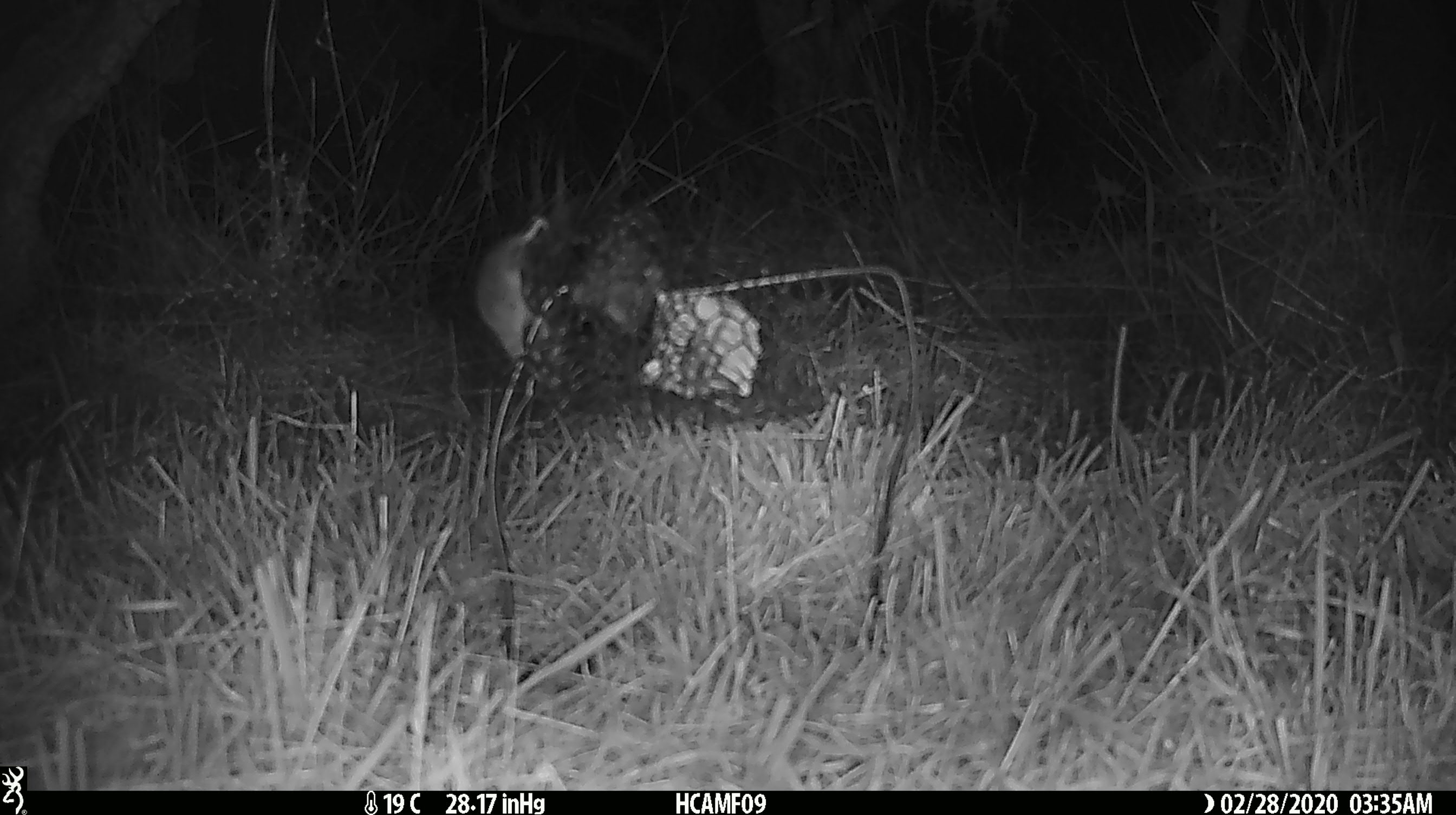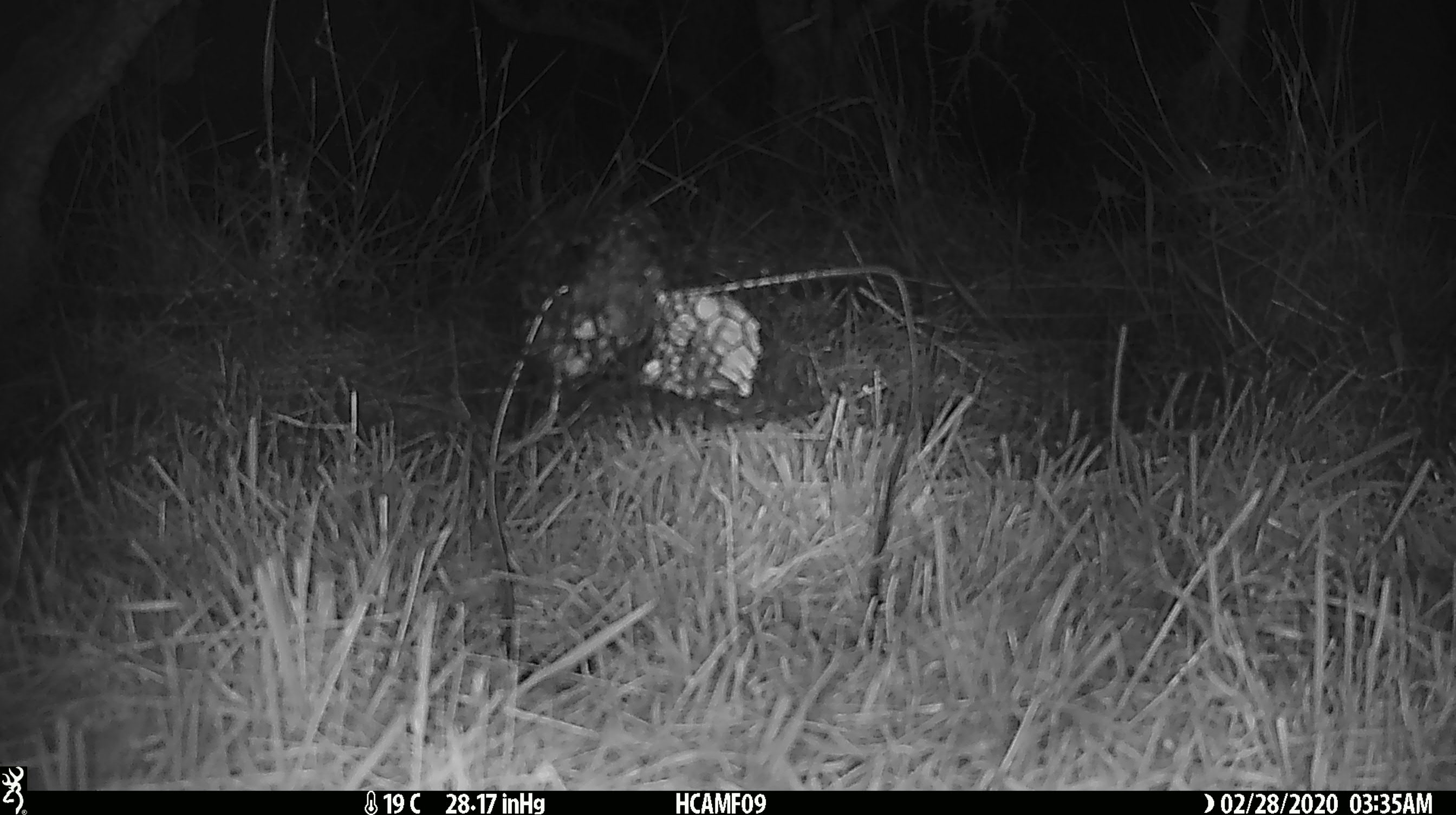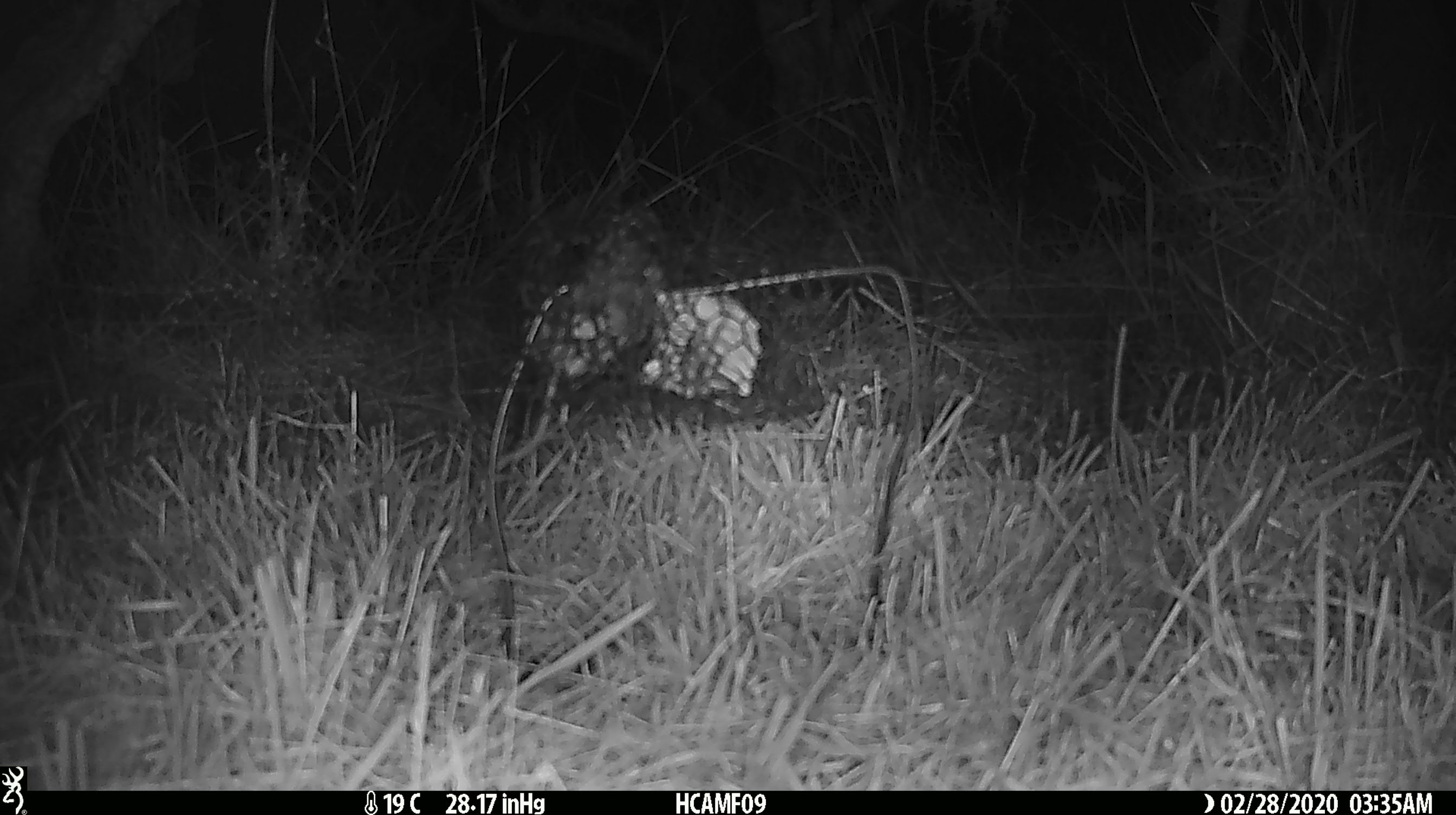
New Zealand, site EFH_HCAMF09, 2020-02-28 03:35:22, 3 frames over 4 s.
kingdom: Animalia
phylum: Chordata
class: Mammalia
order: Rodentia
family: Muridae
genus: Mus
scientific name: Mus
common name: mouse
Mouse (Mus).